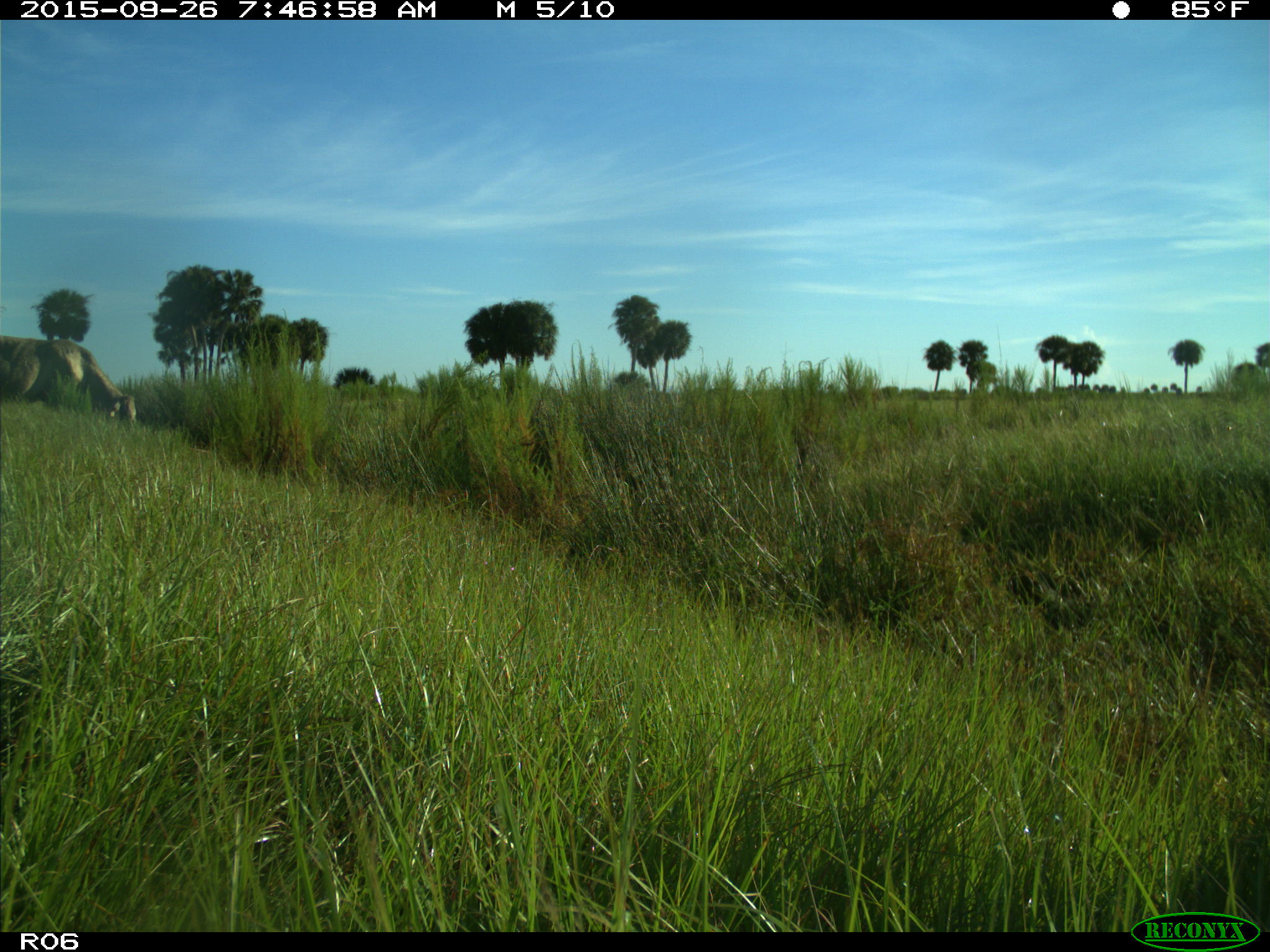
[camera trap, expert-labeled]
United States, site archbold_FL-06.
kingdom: Animalia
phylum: Chordata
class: Mammalia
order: Artiodactyla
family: Bovidae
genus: Bos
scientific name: Bos taurus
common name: domestic cow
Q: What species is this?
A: Bos taurus (domestic cow).